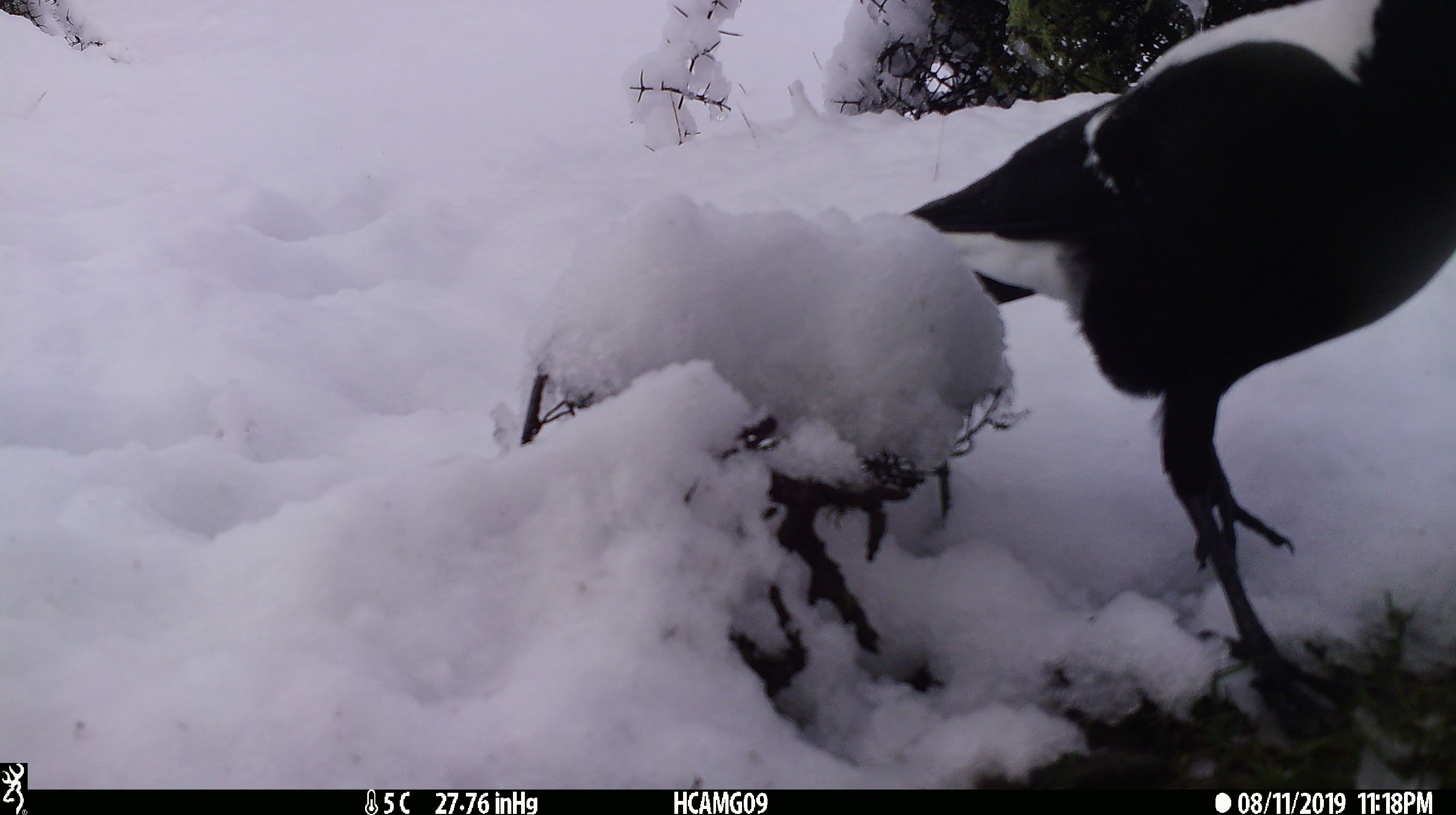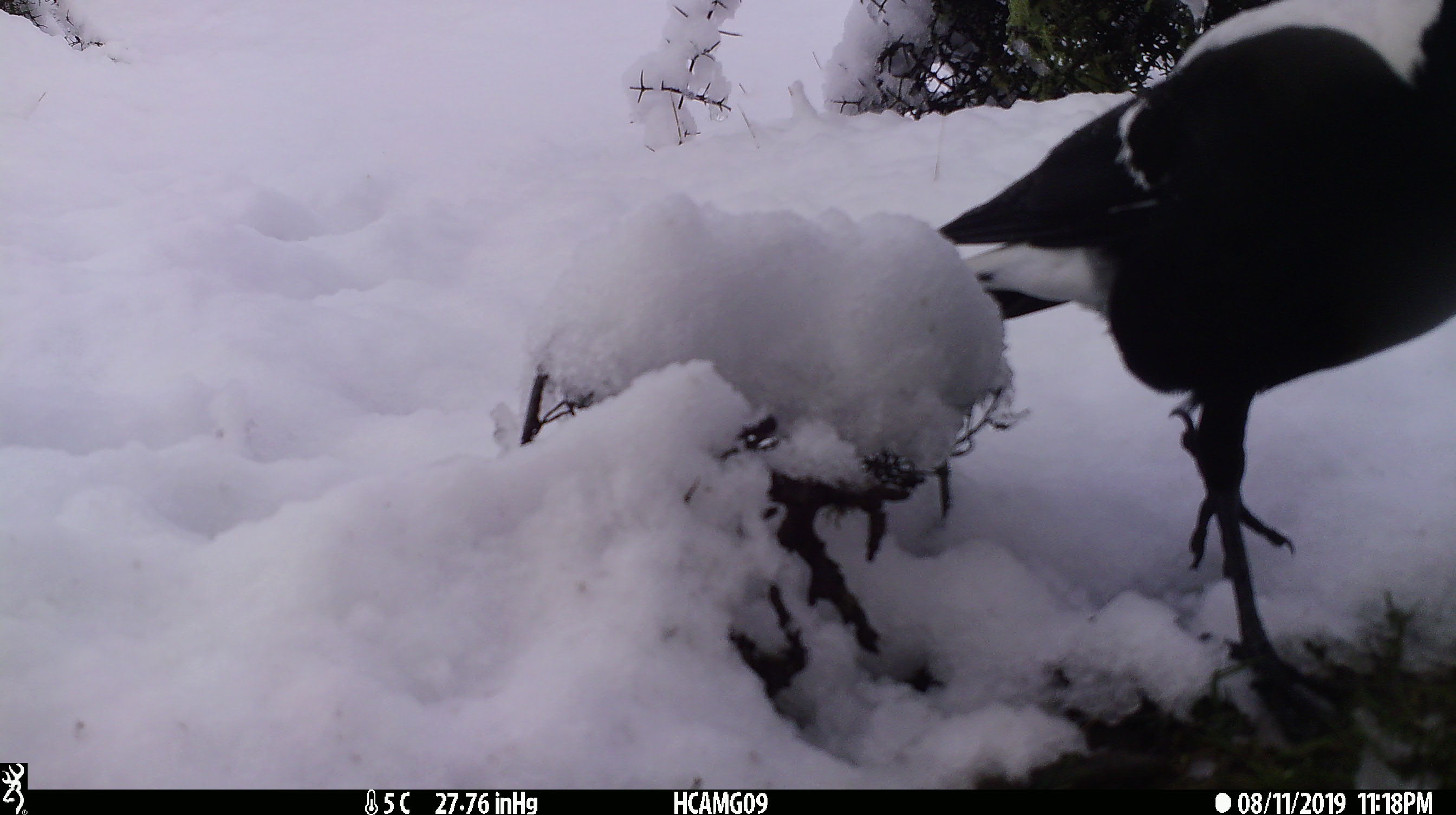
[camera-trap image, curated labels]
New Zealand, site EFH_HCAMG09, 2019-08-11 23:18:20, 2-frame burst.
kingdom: Animalia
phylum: Chordata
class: Aves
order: Passeriformes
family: Artamidae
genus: Gymnorhina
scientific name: Gymnorhina tibicen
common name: australian magpie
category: magpie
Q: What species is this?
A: Magpie (australian magpie) (Gymnorhina tibicen).